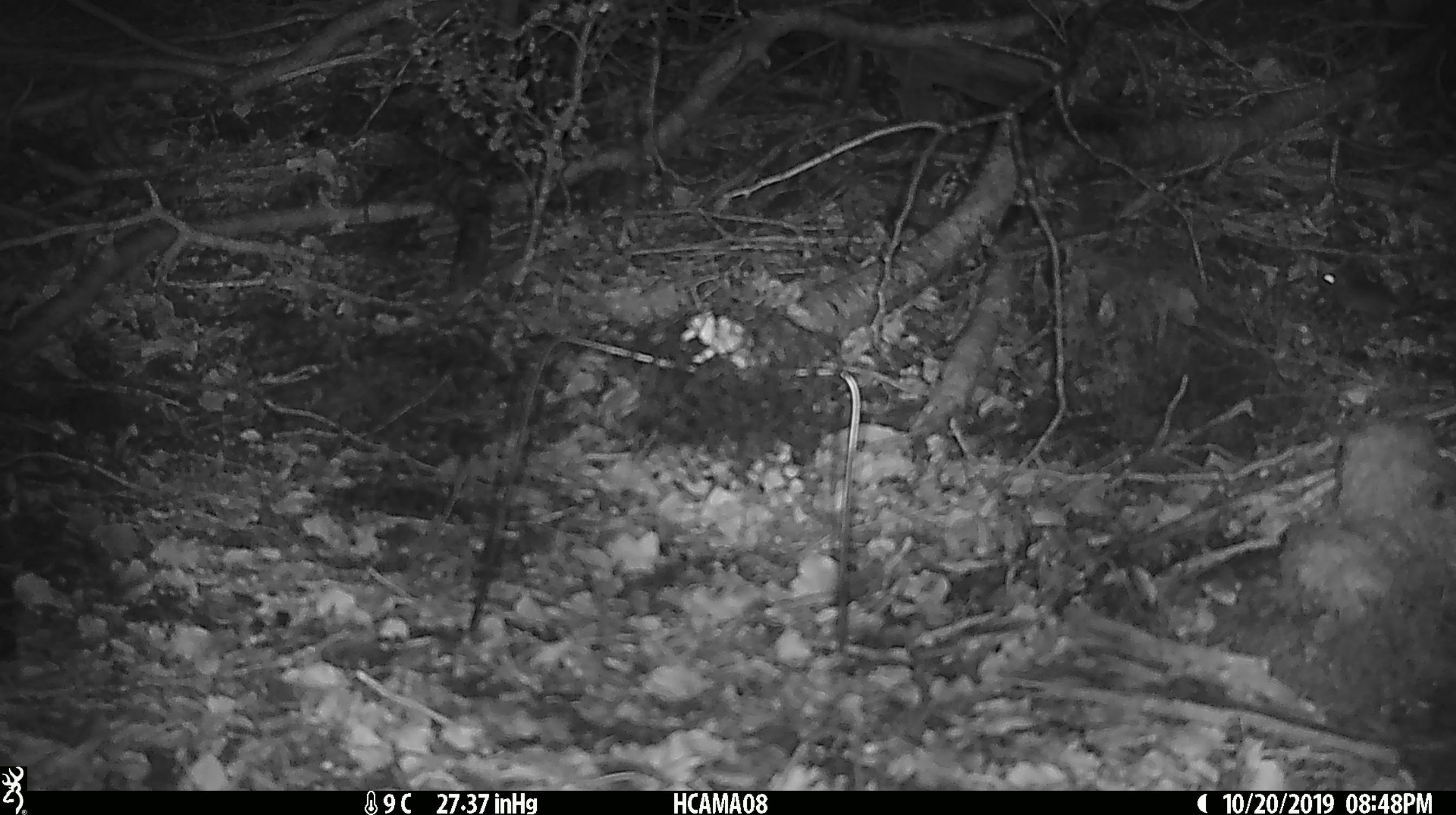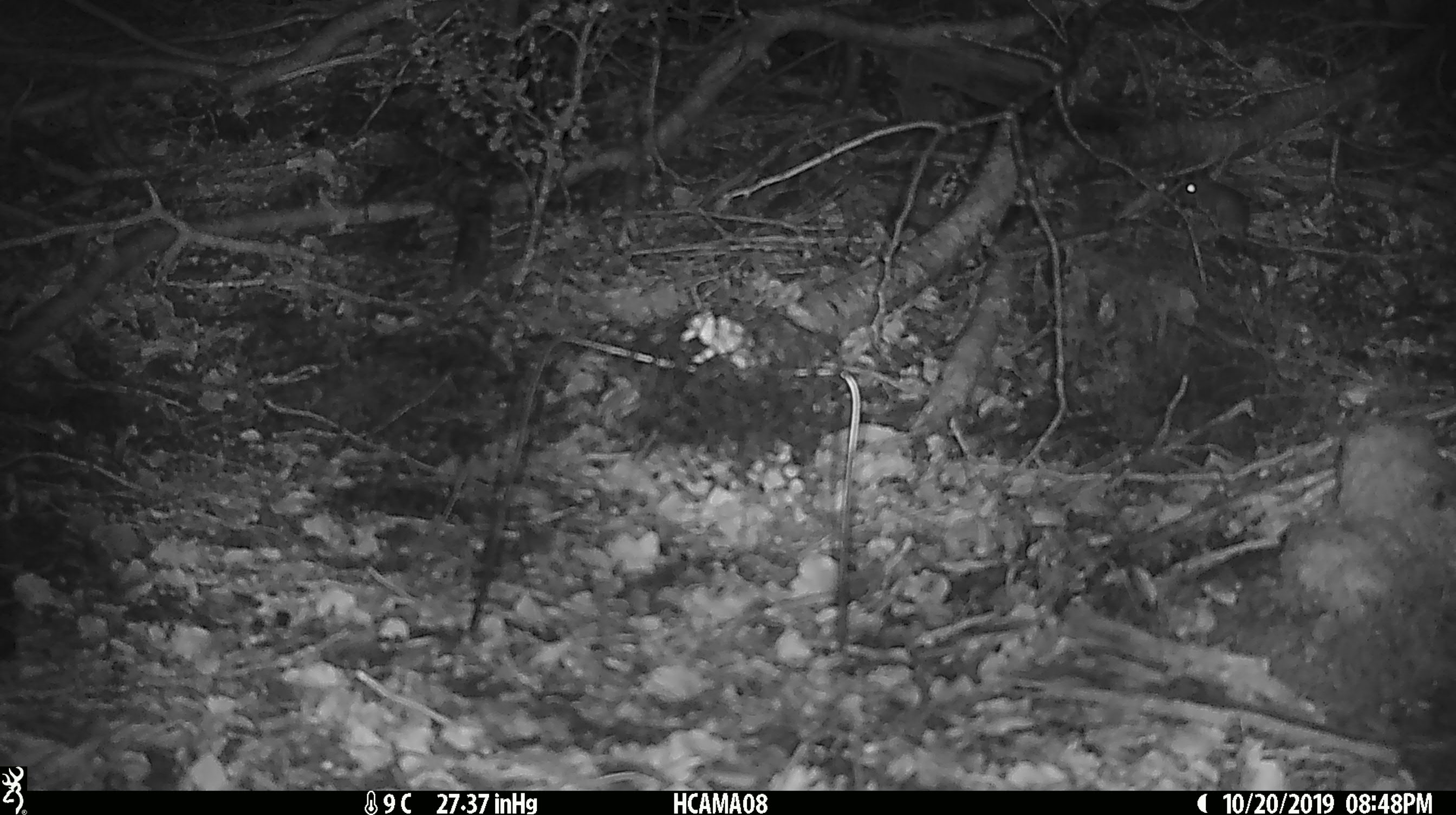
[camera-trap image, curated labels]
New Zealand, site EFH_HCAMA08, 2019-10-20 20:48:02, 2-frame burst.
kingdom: Animalia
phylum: Chordata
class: Mammalia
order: Rodentia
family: Muridae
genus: Mus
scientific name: Mus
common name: mouse